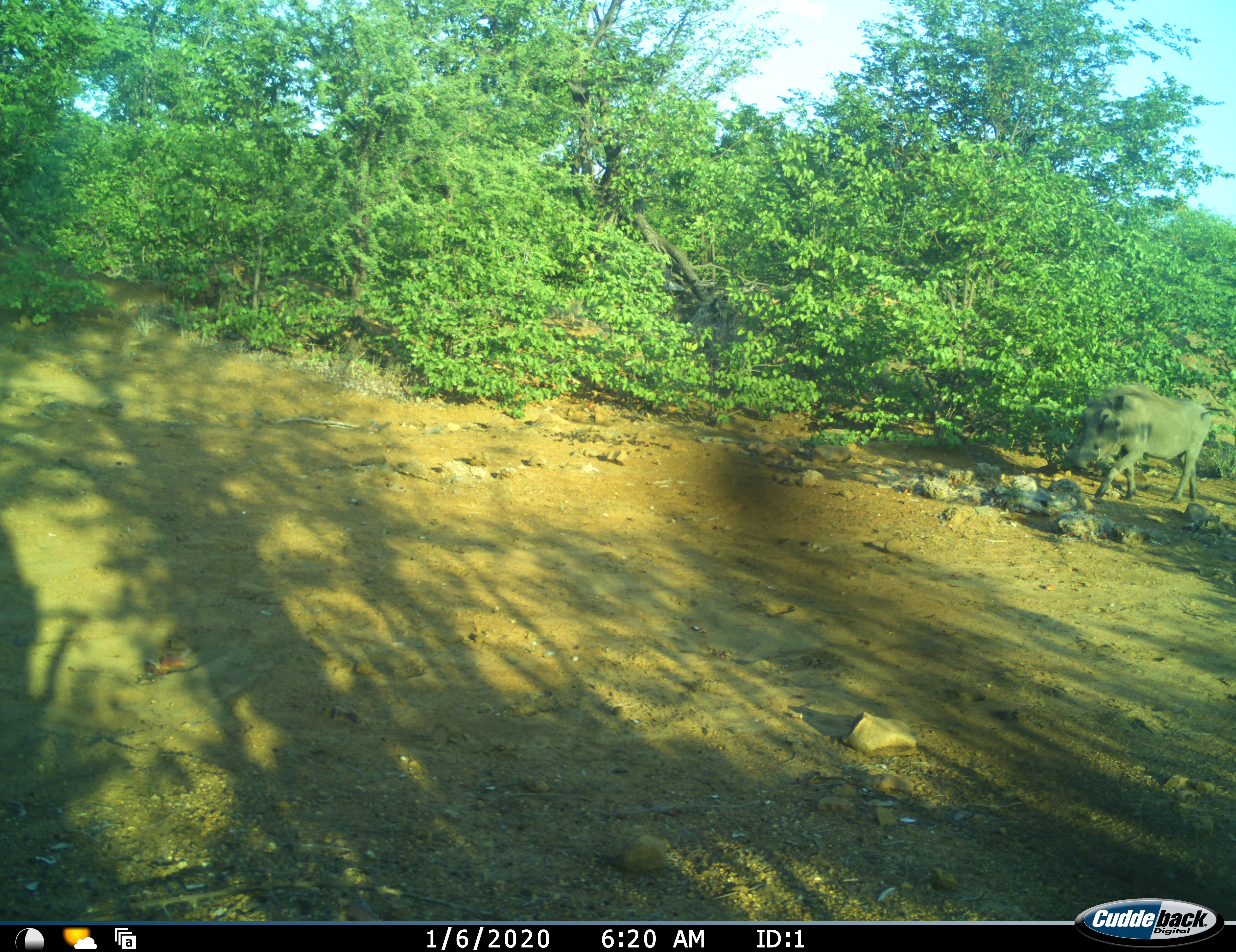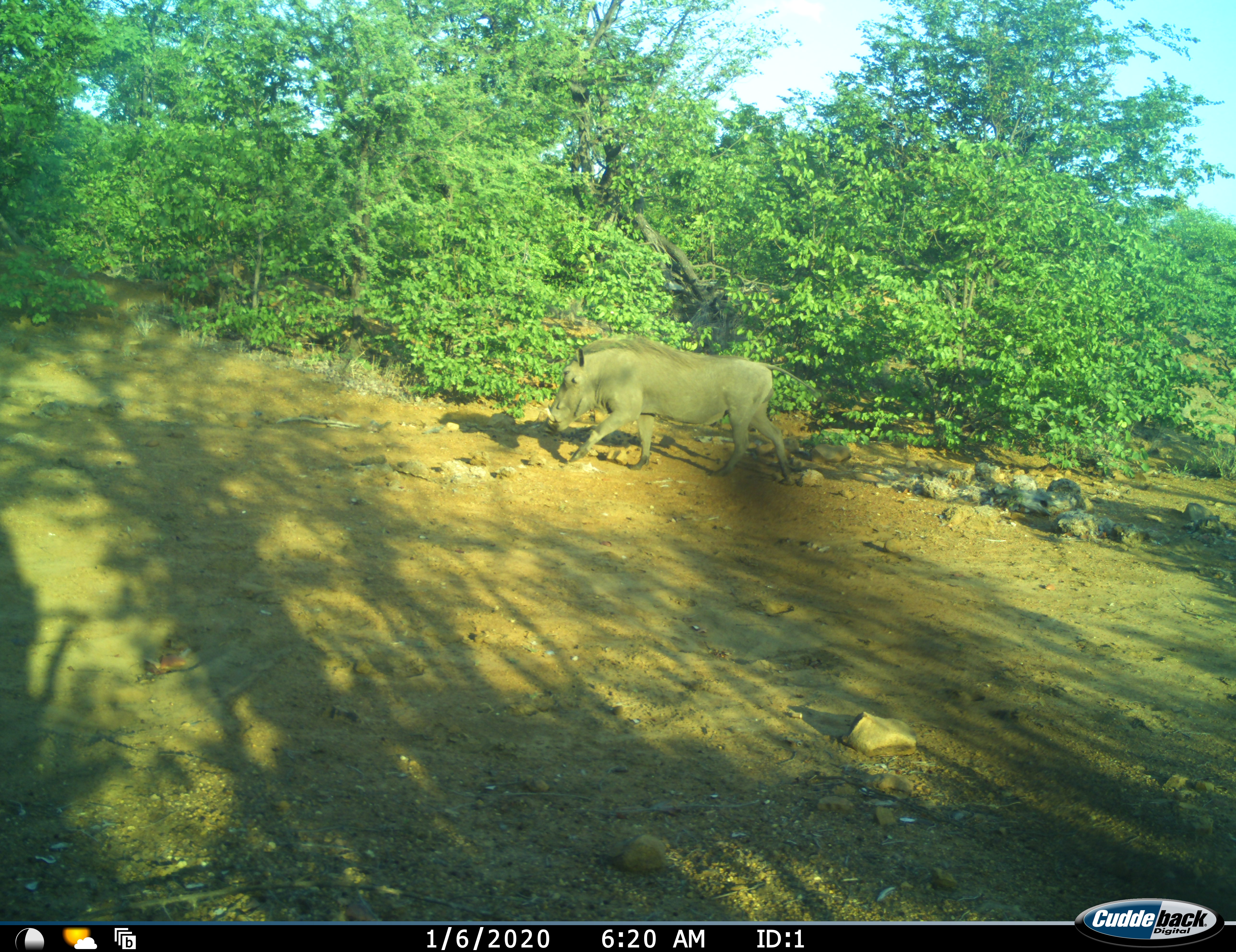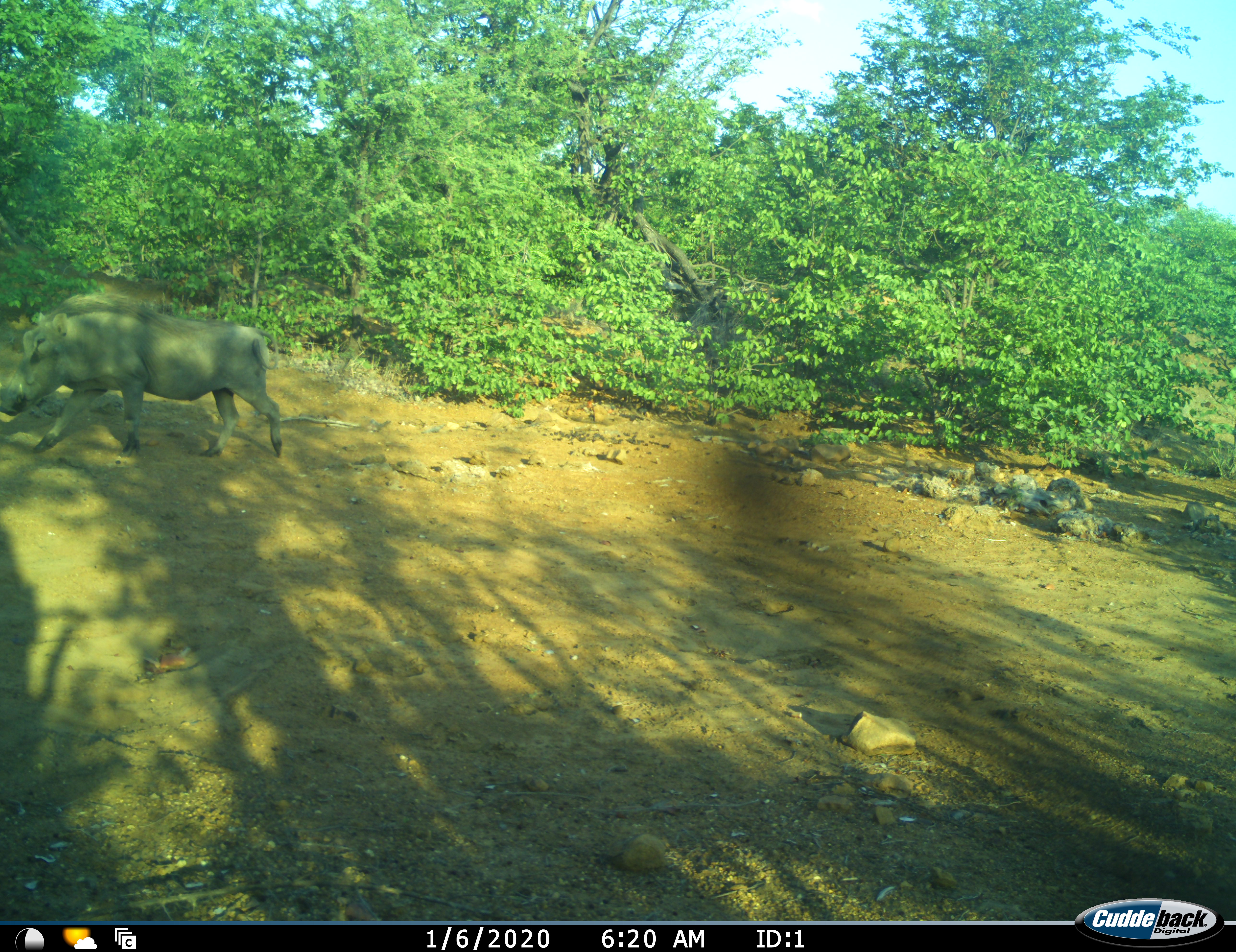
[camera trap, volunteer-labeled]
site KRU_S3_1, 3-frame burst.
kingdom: Animalia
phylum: Chordata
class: Mammalia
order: Artiodactyla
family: Suidae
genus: Phacochoerus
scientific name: Phacochoerus africanus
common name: warthog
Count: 1.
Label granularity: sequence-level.